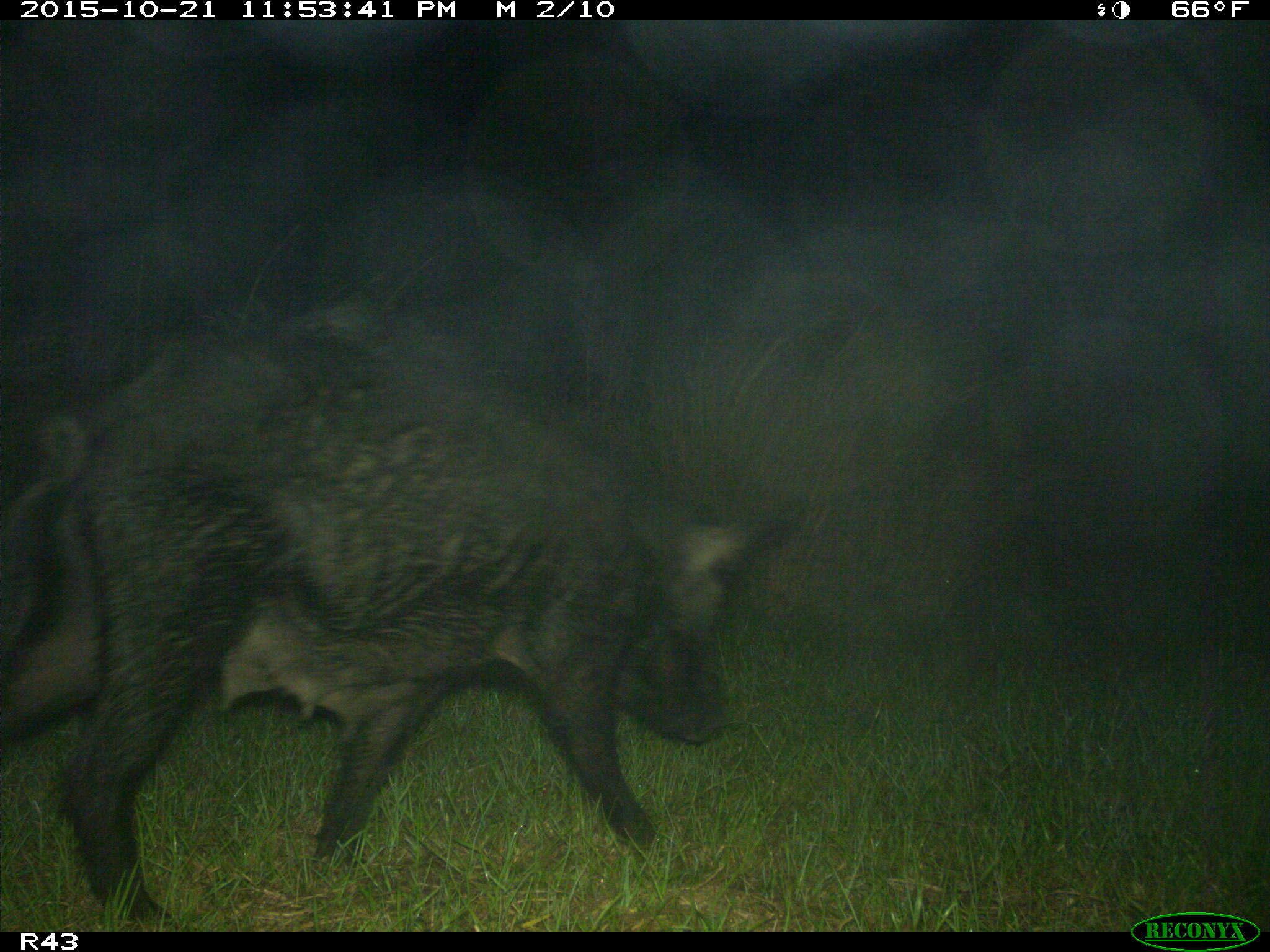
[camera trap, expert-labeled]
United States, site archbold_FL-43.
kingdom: Animalia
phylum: Chordata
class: Mammalia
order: Artiodactyla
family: Suidae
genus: Sus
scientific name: Sus scrofa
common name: wild boar